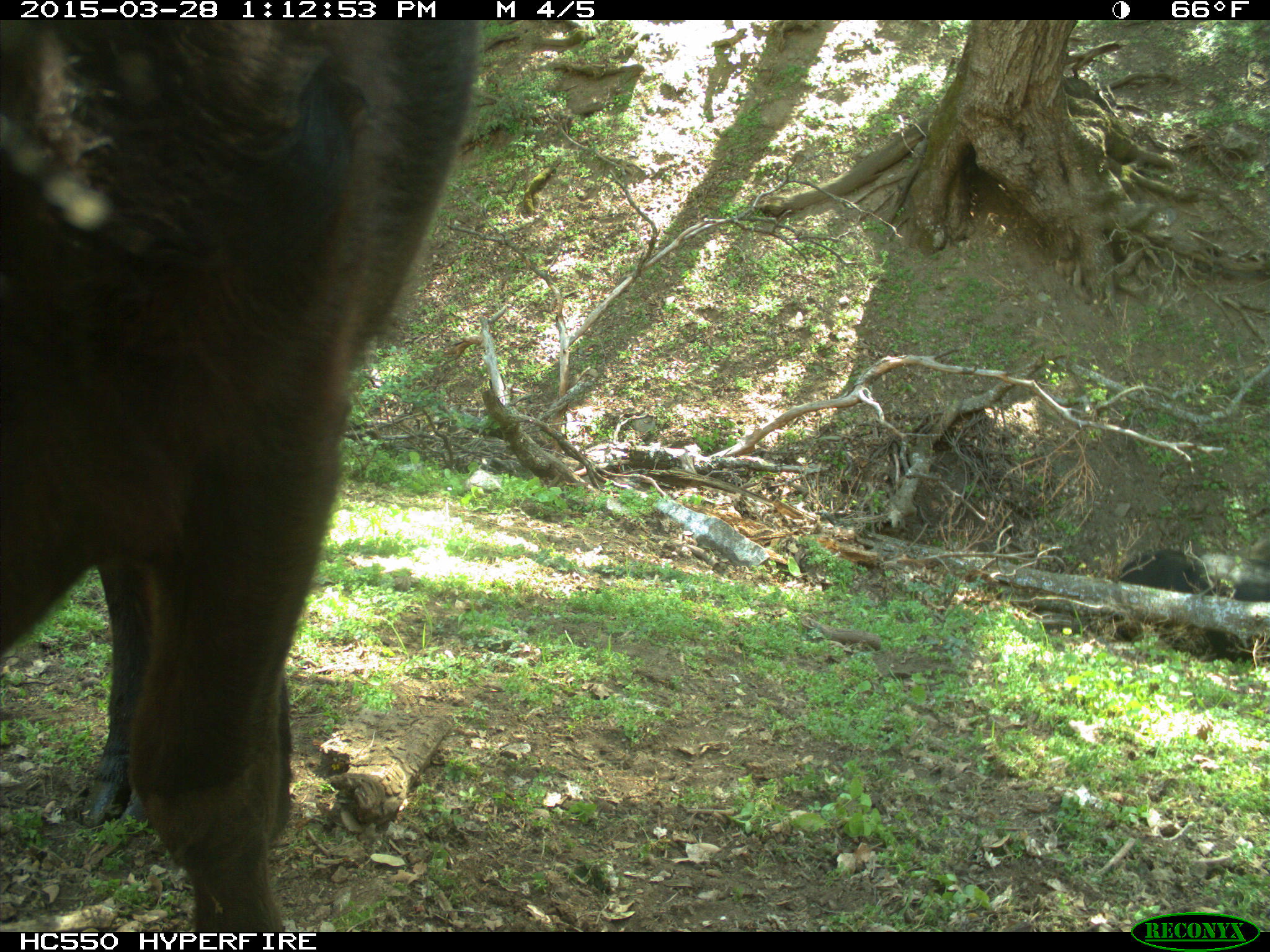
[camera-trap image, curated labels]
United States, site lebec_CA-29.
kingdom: Animalia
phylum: Chordata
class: Mammalia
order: Artiodactyla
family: Bovidae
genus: Bos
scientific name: Bos taurus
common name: domestic cow